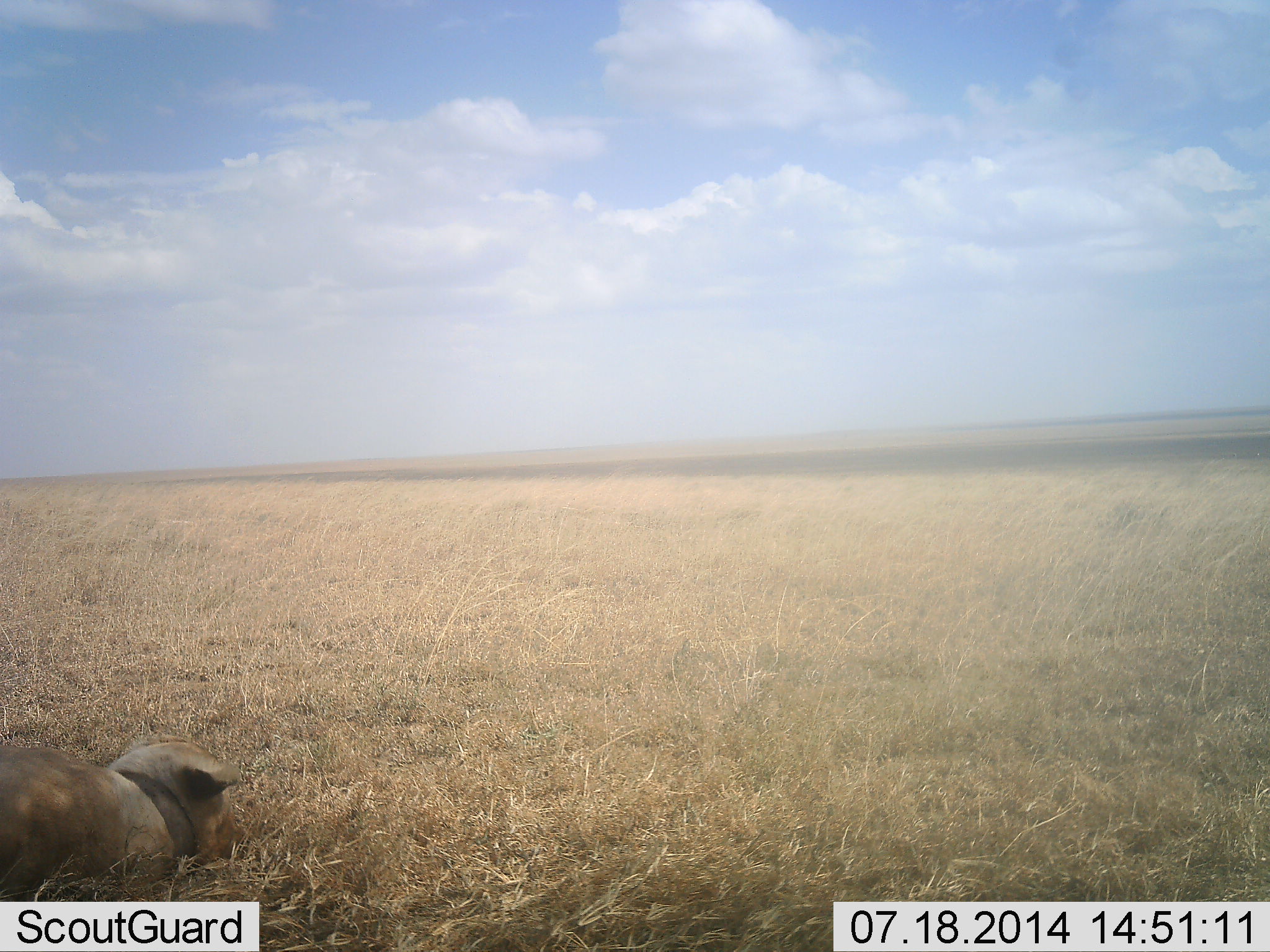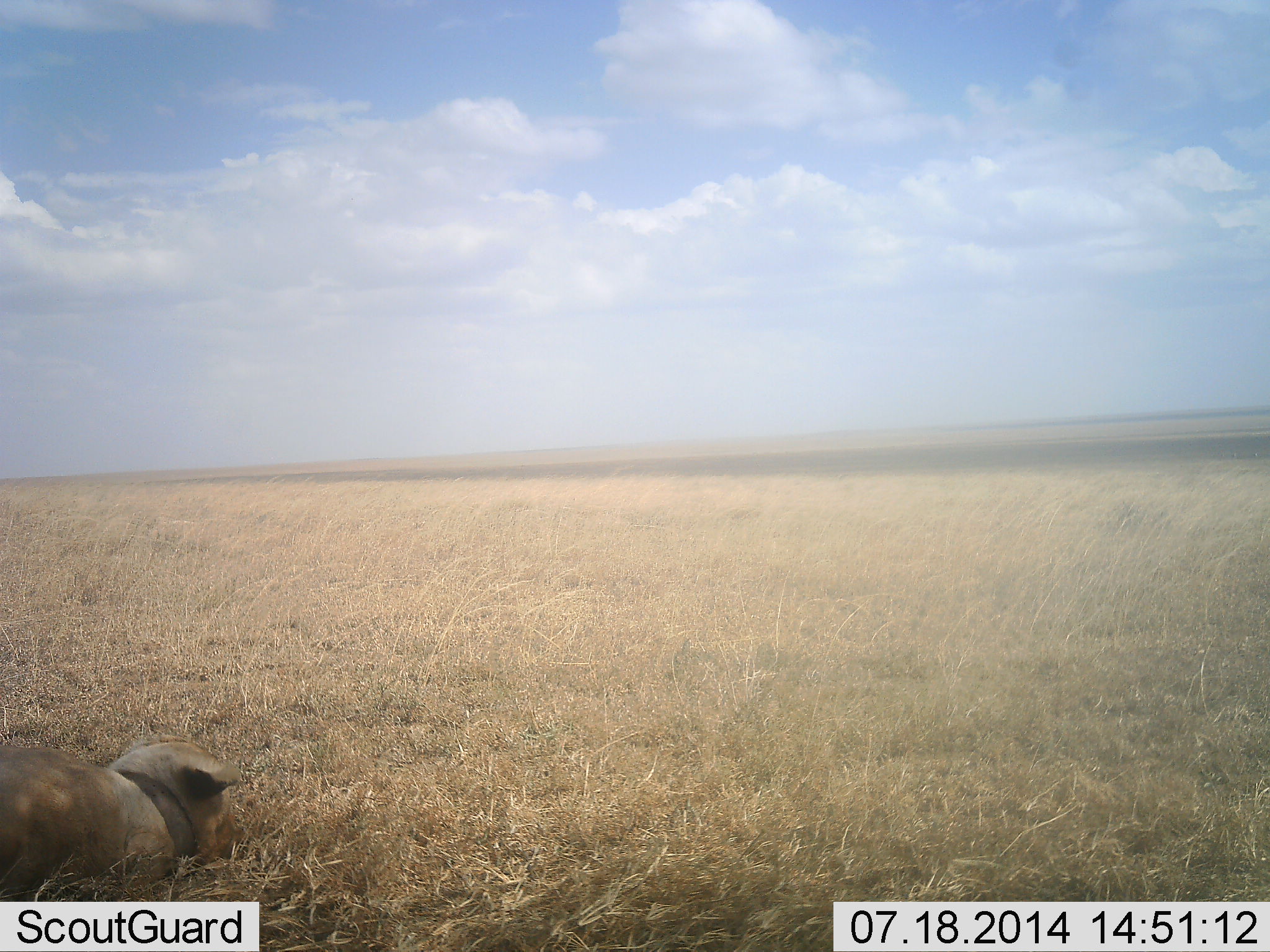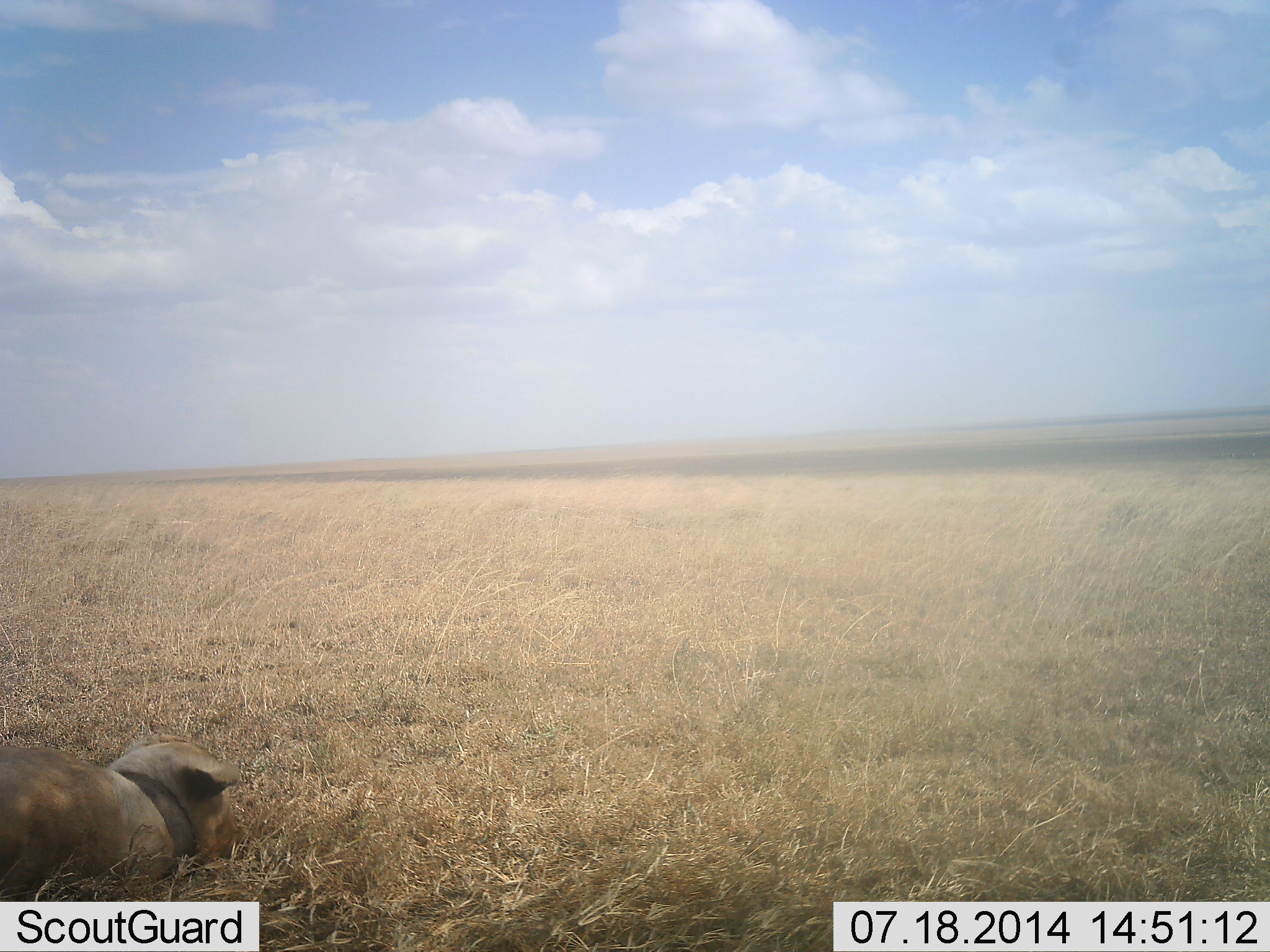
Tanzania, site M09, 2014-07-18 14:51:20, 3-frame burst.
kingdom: Animalia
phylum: Chordata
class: Mammalia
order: Carnivora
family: Felidae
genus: Panthera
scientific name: Panthera leo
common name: lion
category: lionfemale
Lionfemale (lion) (Panthera leo), count 1. Behavior (volunteer vote fractions): standing 12%, resting 88%, moving 0%, interacting 0%. Young present (vote fraction): 0%. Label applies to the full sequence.